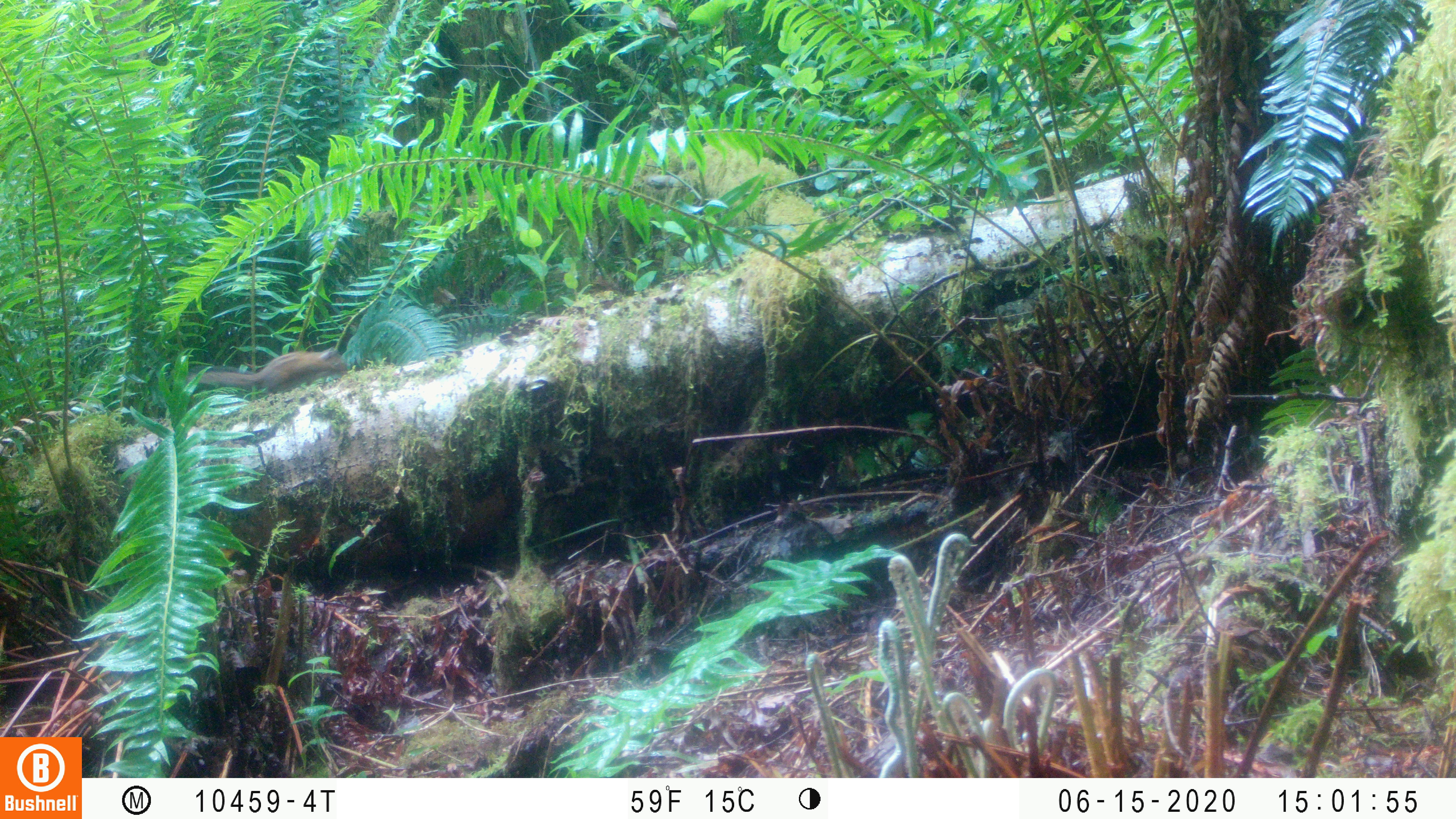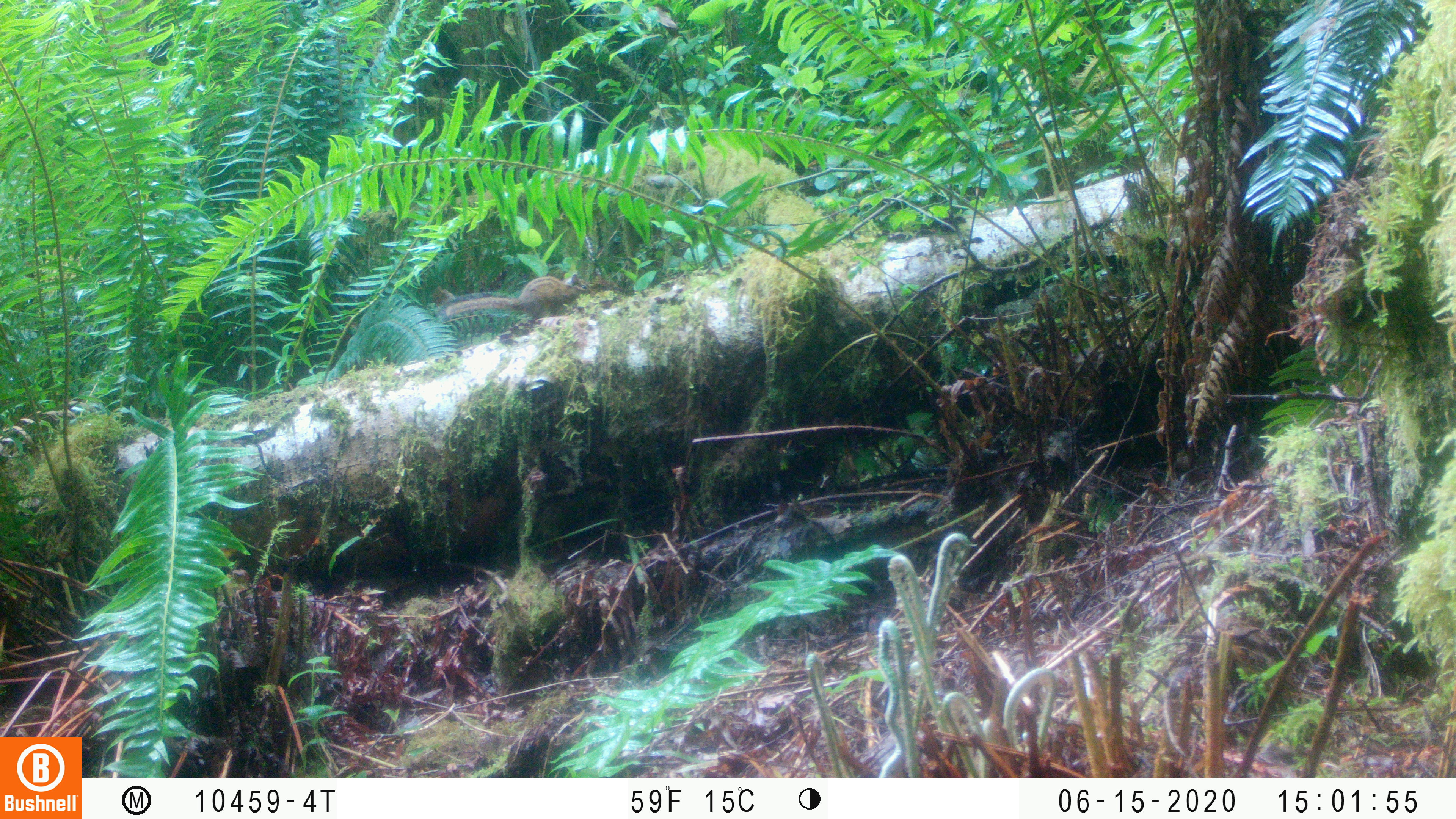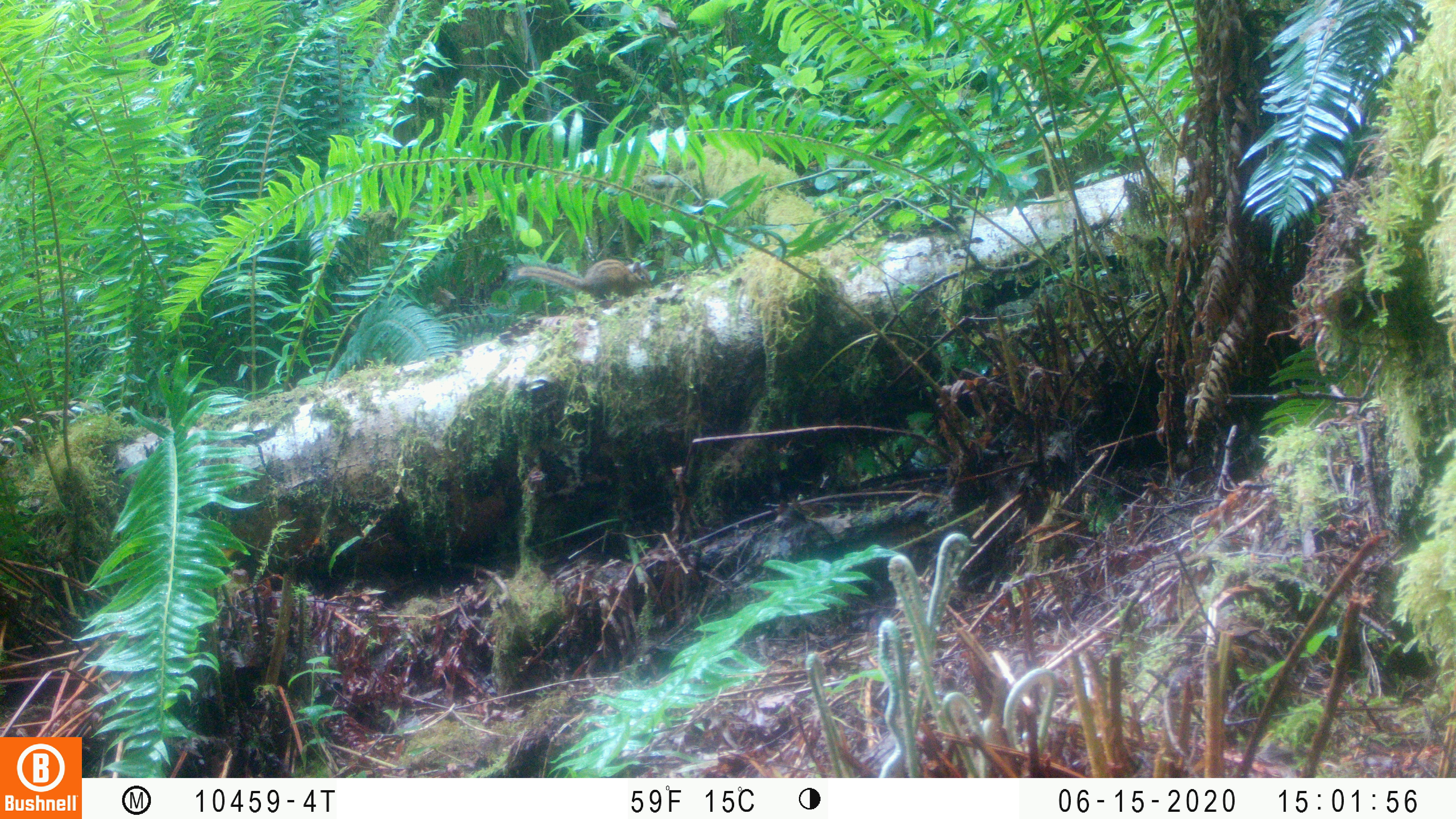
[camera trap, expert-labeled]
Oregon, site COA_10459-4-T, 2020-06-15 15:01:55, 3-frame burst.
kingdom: Animalia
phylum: Chordata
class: Mammalia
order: Rodentia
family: Sciuridae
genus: Neotamias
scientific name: Neotamias townsendii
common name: townsend's chipmunk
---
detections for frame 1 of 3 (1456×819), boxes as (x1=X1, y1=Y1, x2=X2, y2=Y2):
townsend's chipmunk: (x1=197, y1=343, x2=356, y2=393)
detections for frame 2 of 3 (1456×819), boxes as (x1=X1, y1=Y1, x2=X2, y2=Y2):
townsend's chipmunk: (x1=438, y1=265, x2=591, y2=324)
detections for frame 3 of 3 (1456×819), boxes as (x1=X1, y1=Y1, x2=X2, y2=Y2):
townsend's chipmunk: (x1=504, y1=253, x2=657, y2=309)